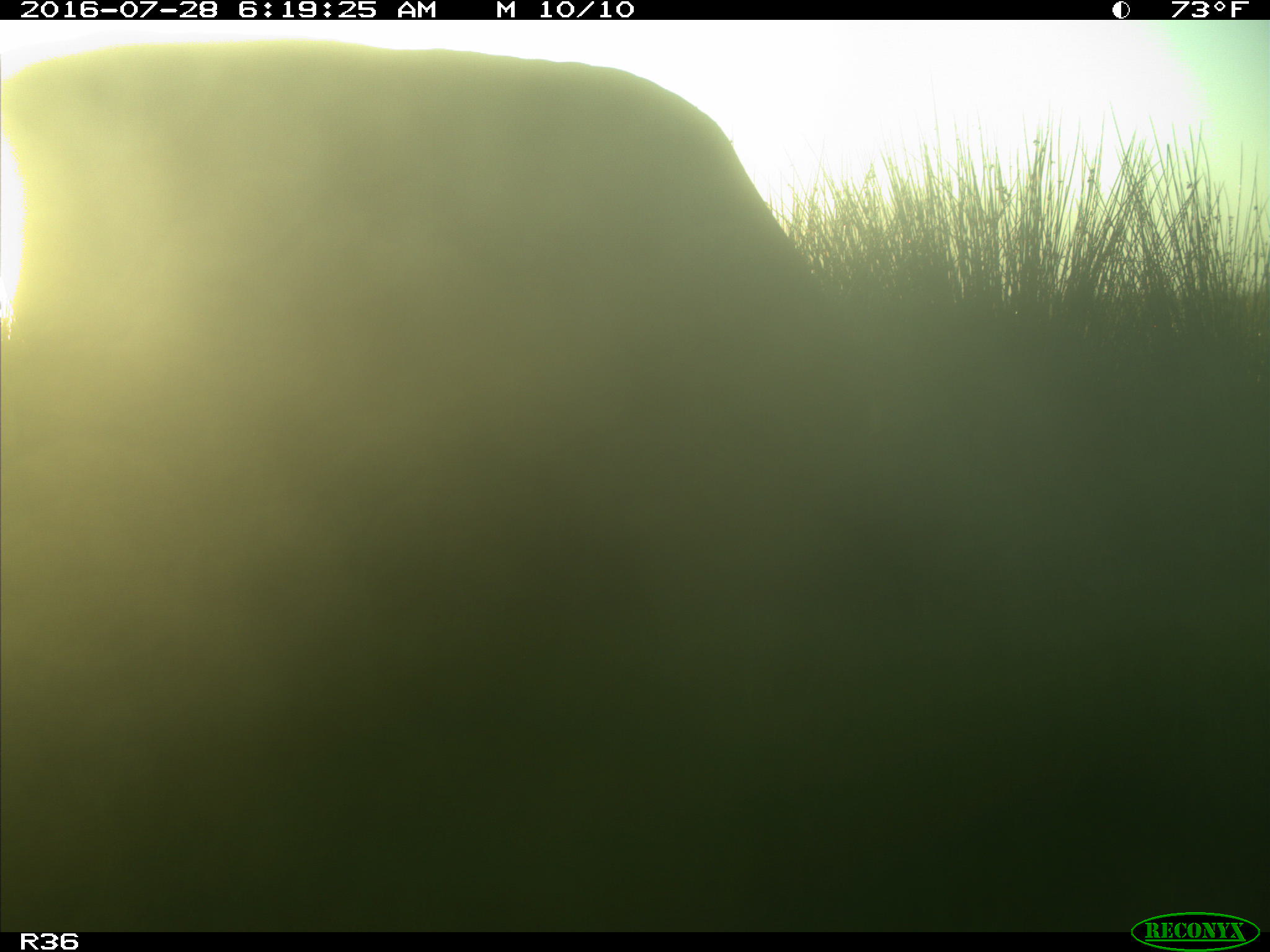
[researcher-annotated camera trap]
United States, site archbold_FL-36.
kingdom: Animalia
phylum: Chordata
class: Mammalia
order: Artiodactyla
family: Bovidae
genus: Bos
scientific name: Bos taurus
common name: domestic cow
Bos taurus (domestic cow).